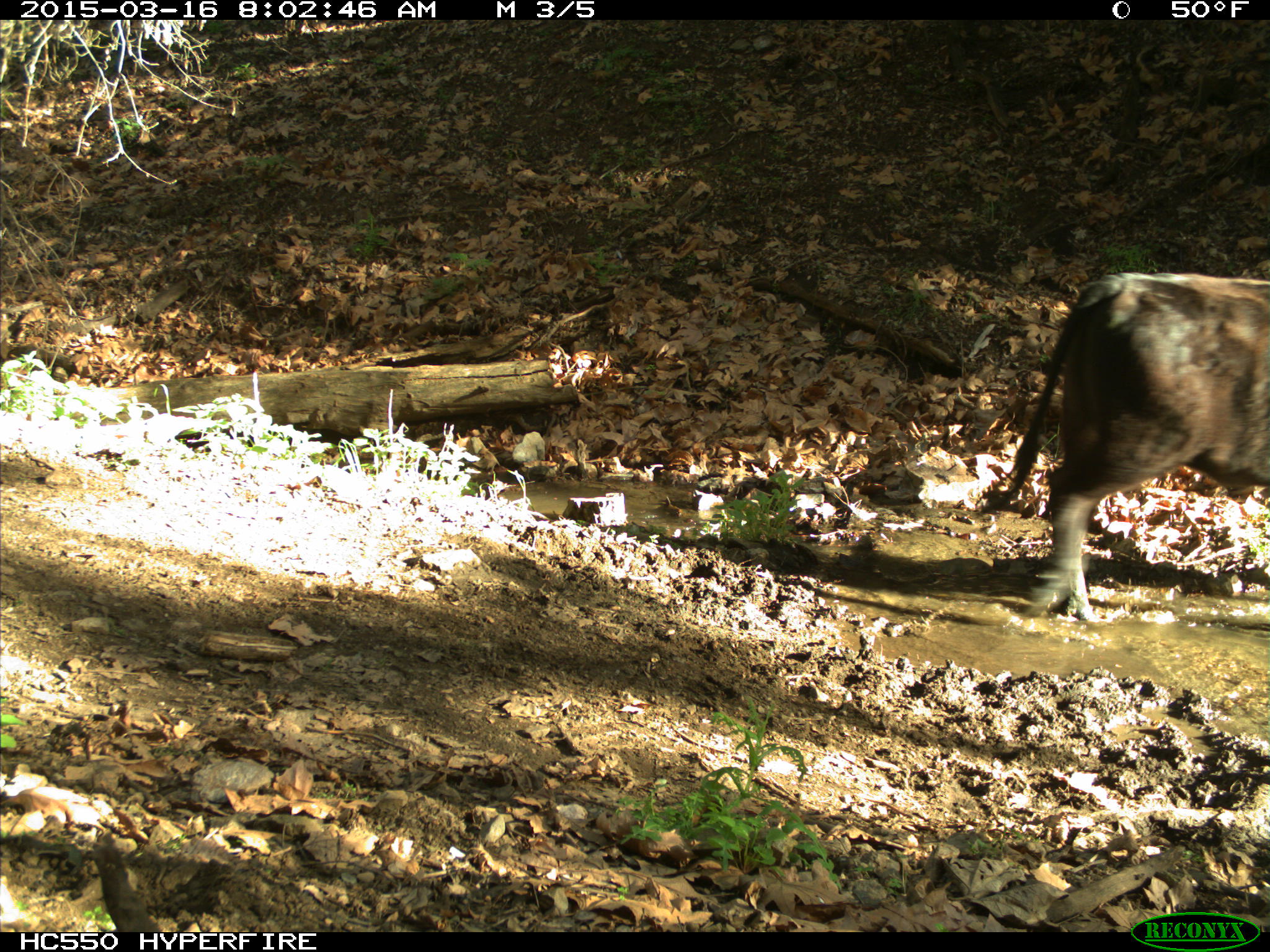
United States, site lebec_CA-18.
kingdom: Animalia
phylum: Chordata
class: Mammalia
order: Artiodactyla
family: Bovidae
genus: Bos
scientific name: Bos taurus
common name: domestic cow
Bos taurus (domestic cow).